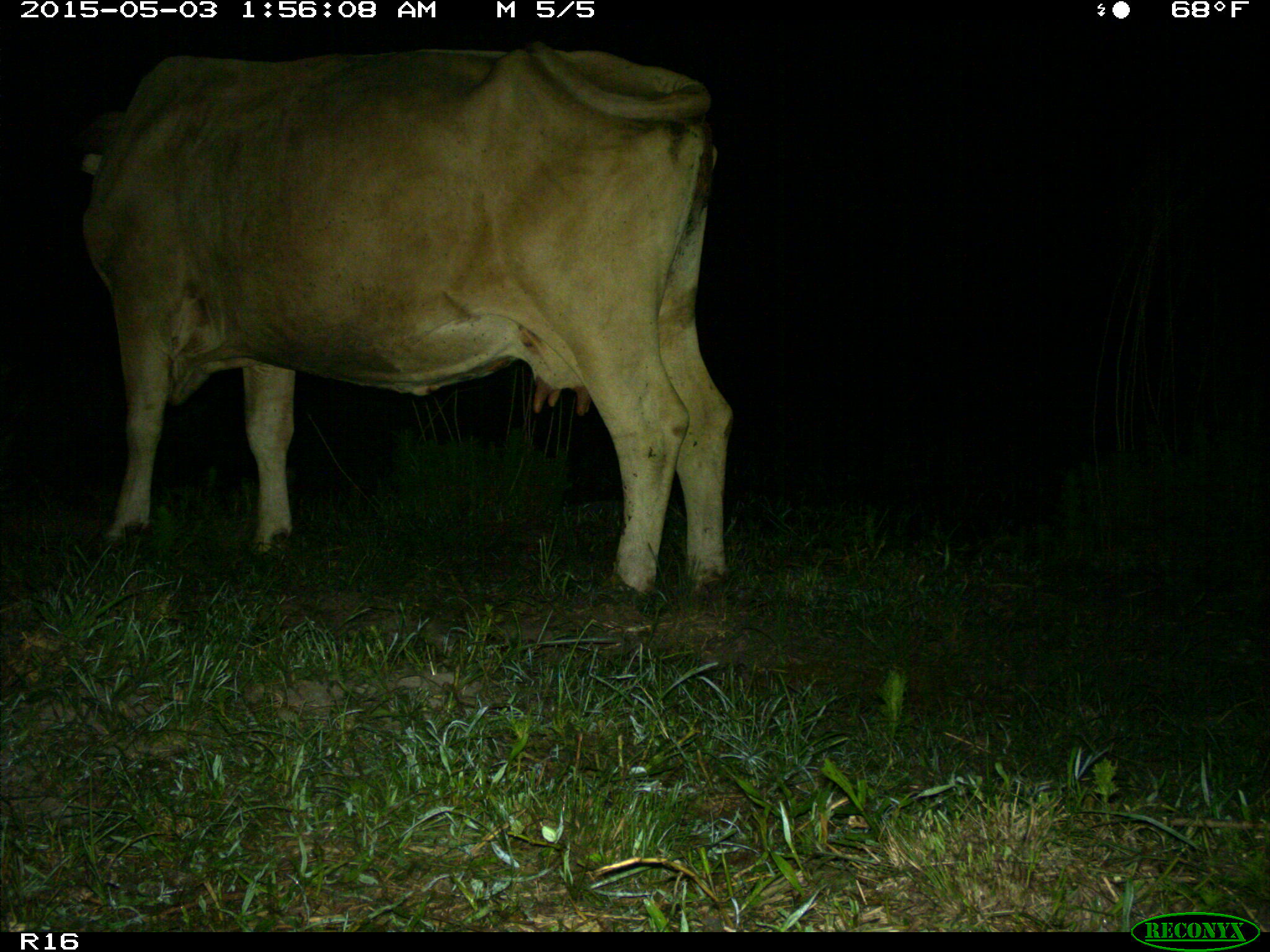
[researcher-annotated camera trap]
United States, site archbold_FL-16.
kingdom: Animalia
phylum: Chordata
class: Mammalia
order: Artiodactyla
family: Bovidae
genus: Bos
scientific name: Bos taurus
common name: domestic cow